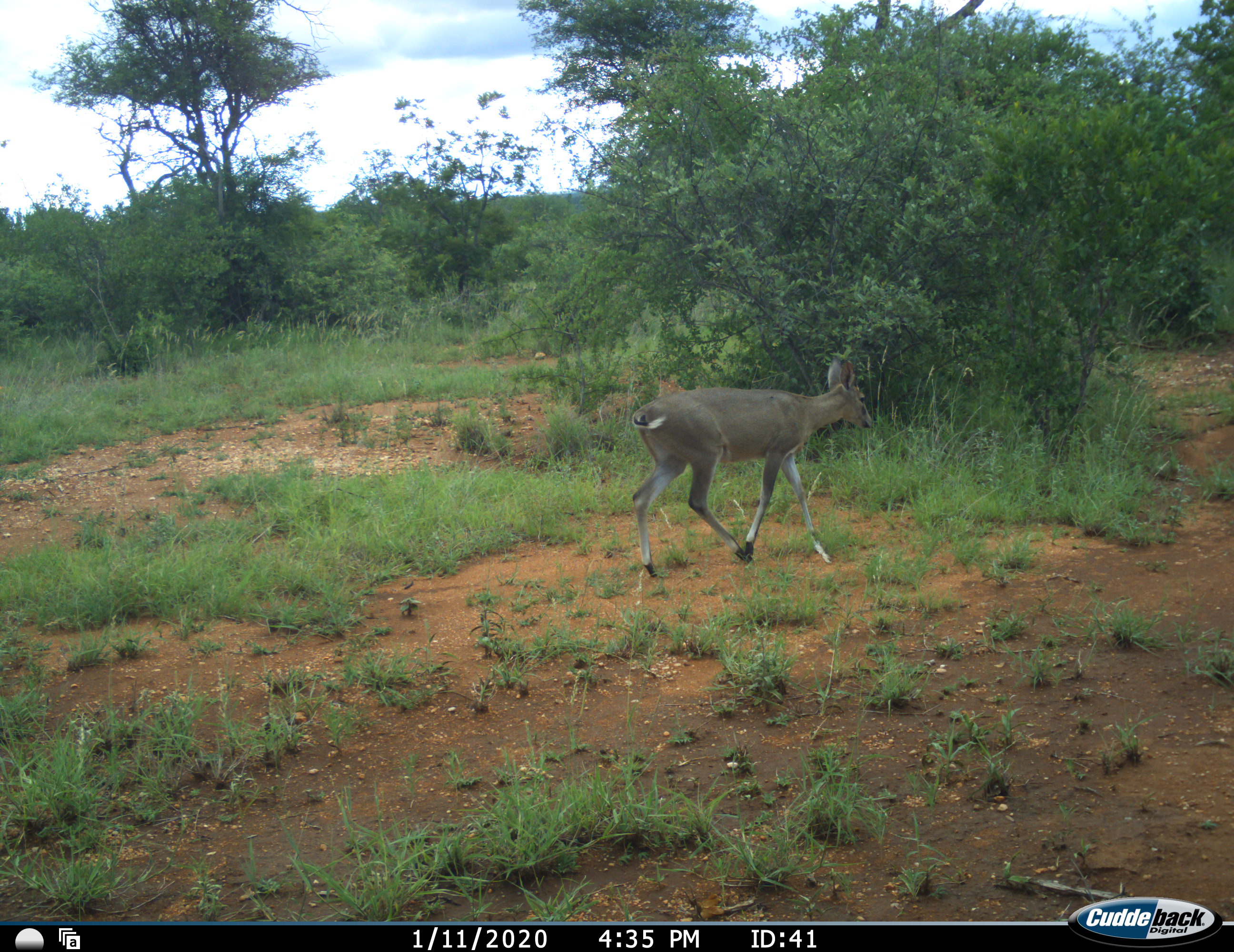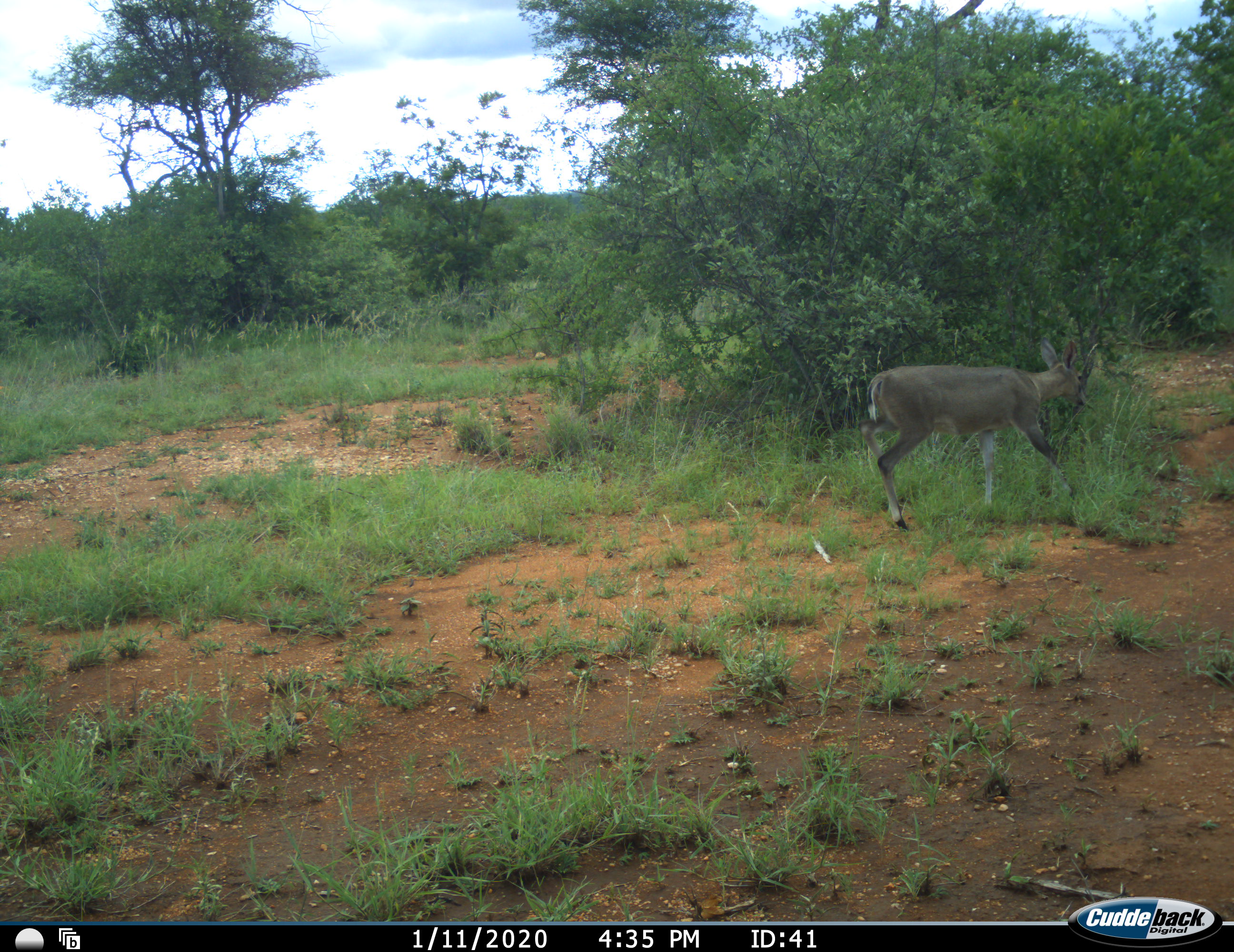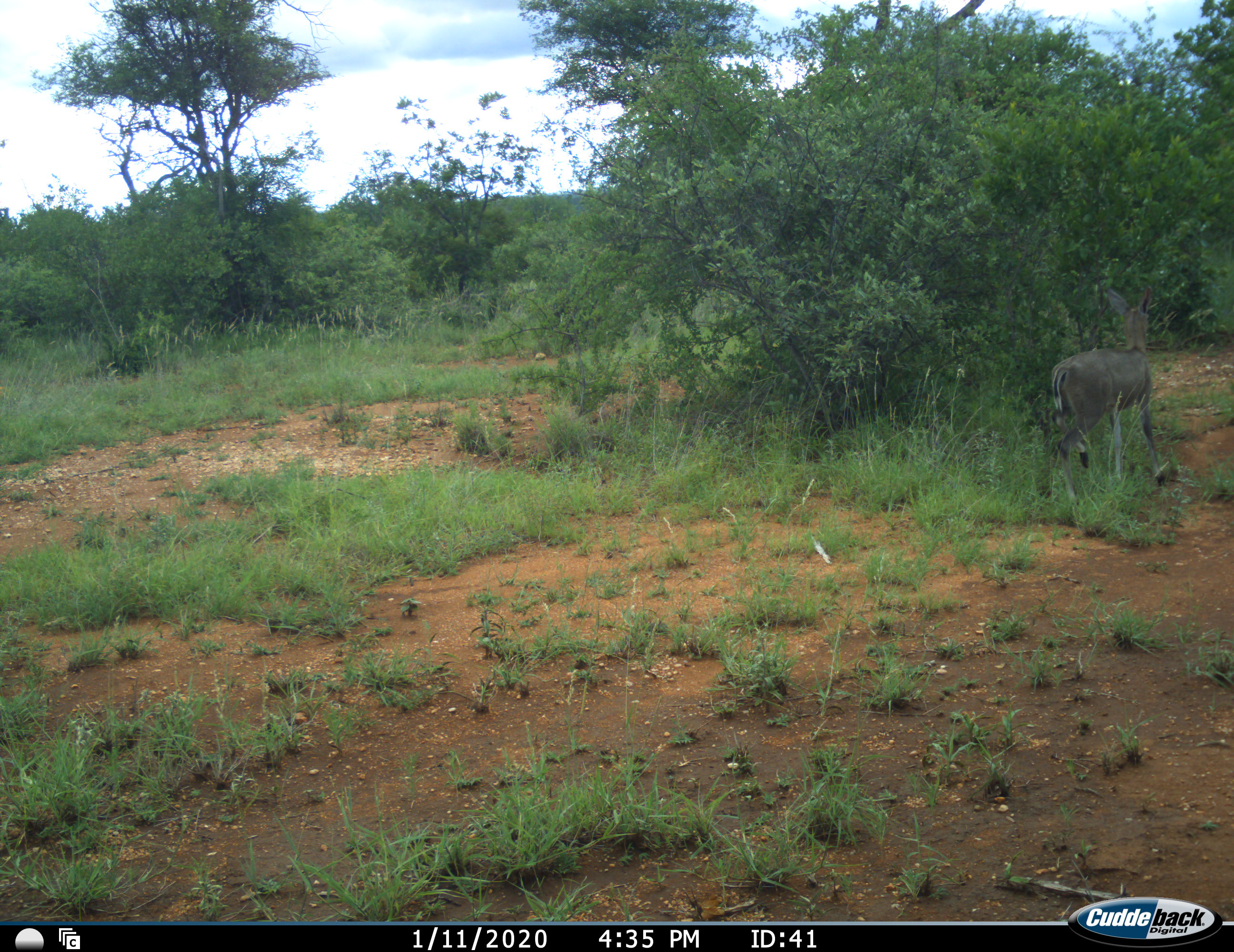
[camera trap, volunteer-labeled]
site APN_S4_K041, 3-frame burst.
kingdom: Animalia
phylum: Chordata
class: Mammalia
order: Artiodactyla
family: Bovidae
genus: Sylvicapra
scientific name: Sylvicapra grimmia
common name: common duiker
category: duikercommongrey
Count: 1.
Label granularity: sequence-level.